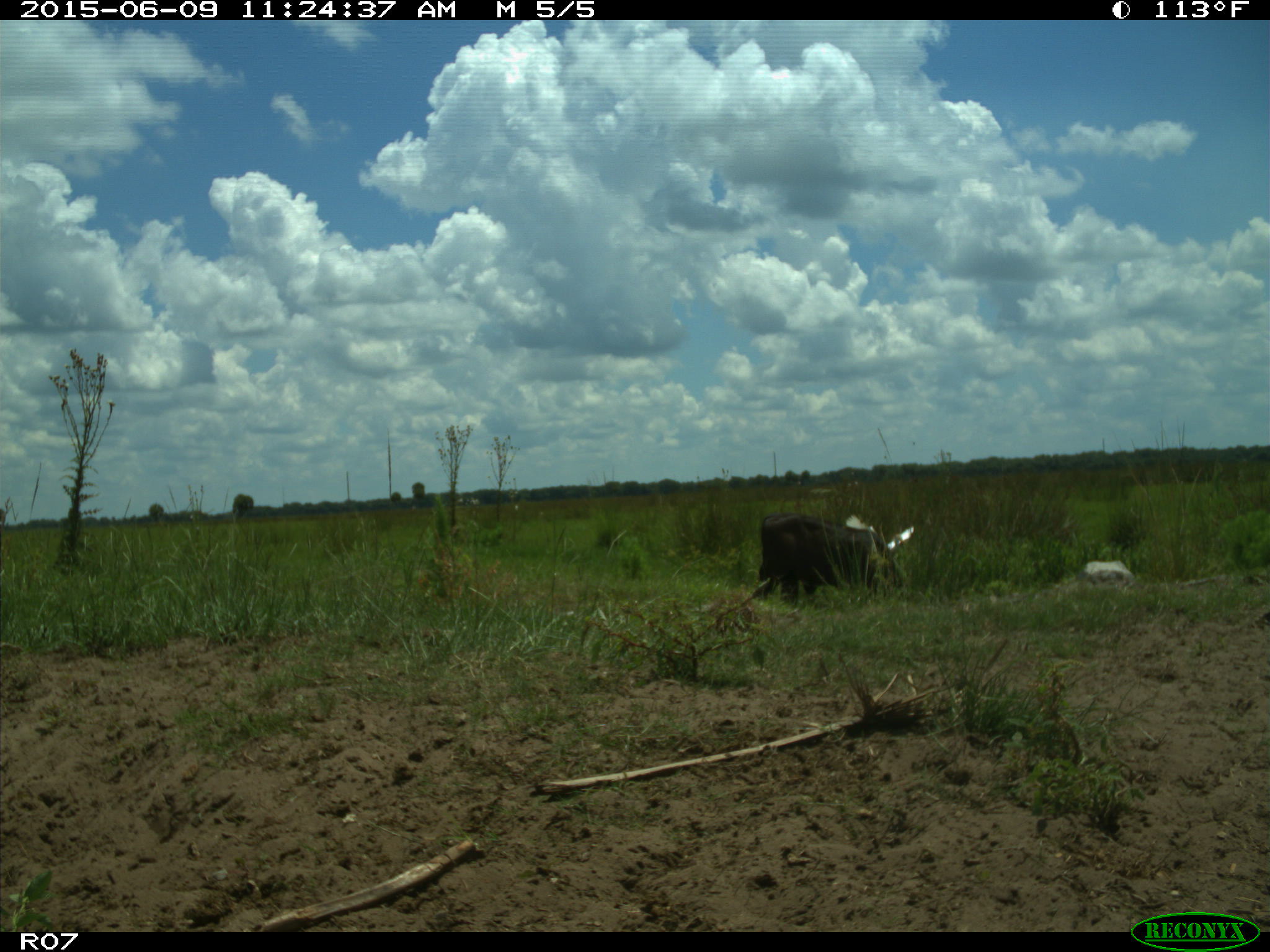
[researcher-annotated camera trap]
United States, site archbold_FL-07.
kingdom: Animalia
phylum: Chordata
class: Mammalia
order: Artiodactyla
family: Bovidae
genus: Bos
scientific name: Bos taurus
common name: domestic cow